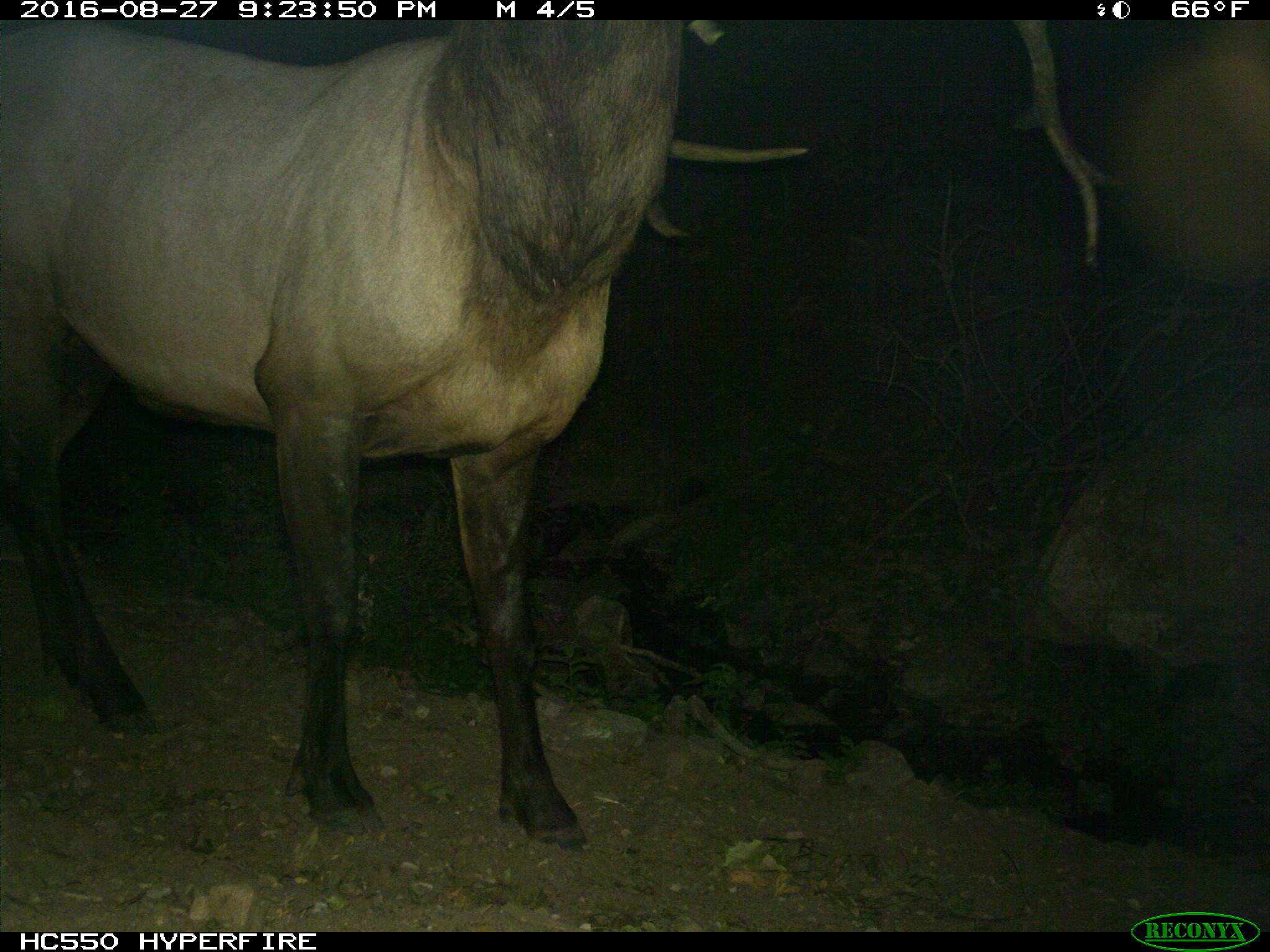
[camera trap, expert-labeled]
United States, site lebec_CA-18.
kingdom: Animalia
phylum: Chordata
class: Mammalia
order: Artiodactyla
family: Cervidae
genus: Cervus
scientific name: Cervus canadensis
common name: elk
Cervus canadensis (elk).